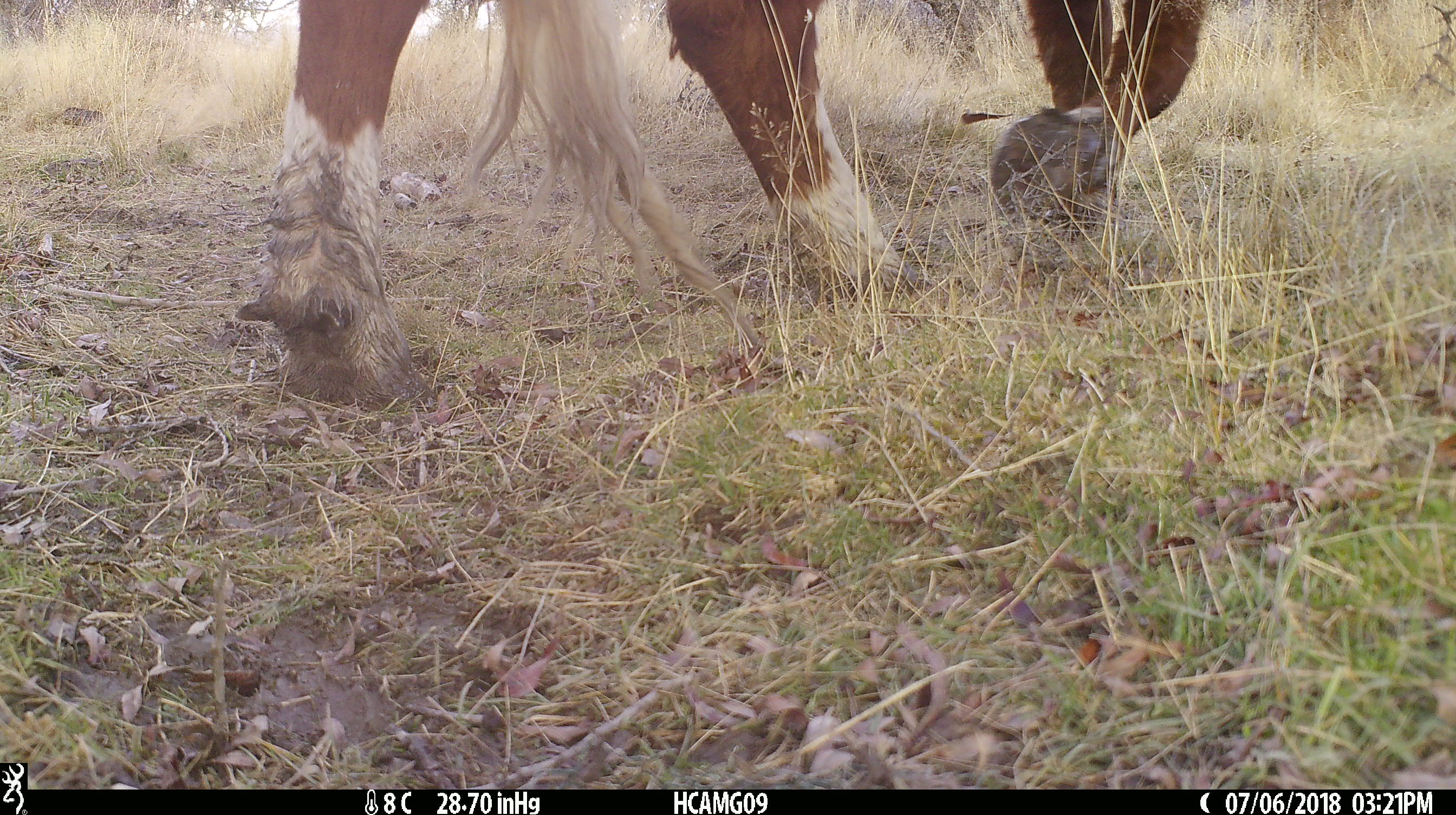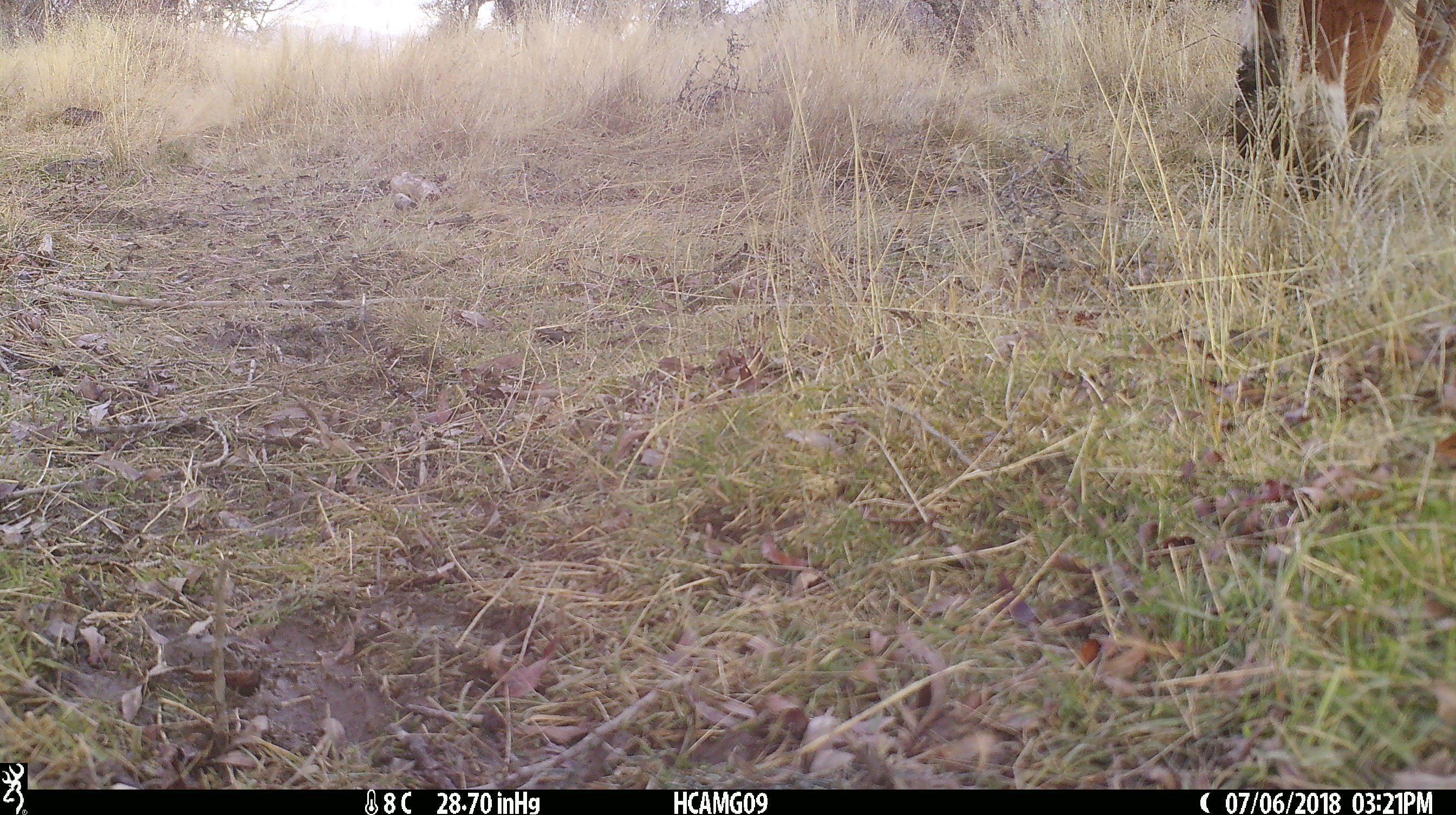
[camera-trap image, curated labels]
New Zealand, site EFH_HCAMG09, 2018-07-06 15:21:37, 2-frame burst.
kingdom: Animalia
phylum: Chordata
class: Mammalia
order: Artiodactyla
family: Bovidae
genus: Bos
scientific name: Bos taurus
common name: domestic cow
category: cow